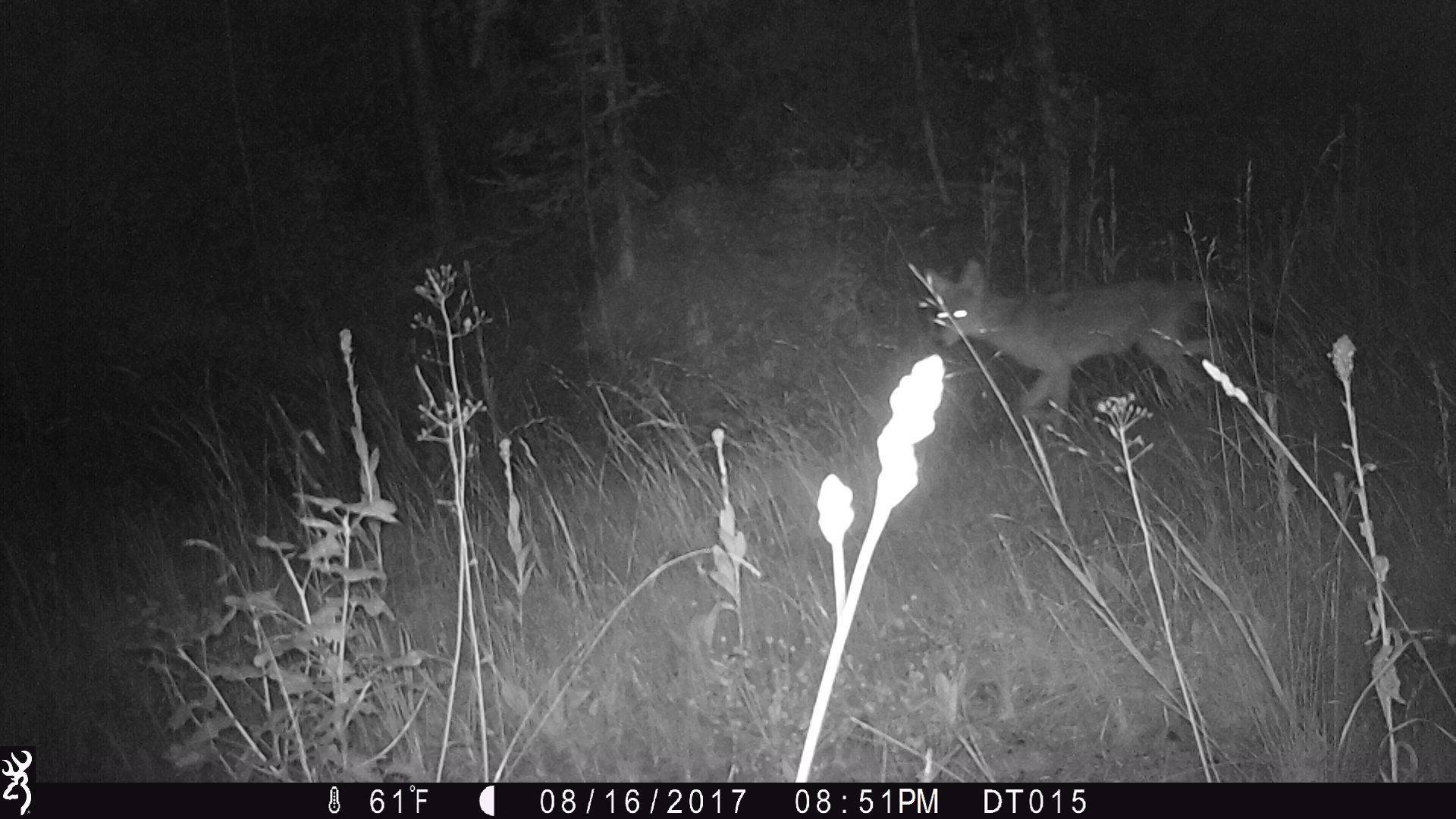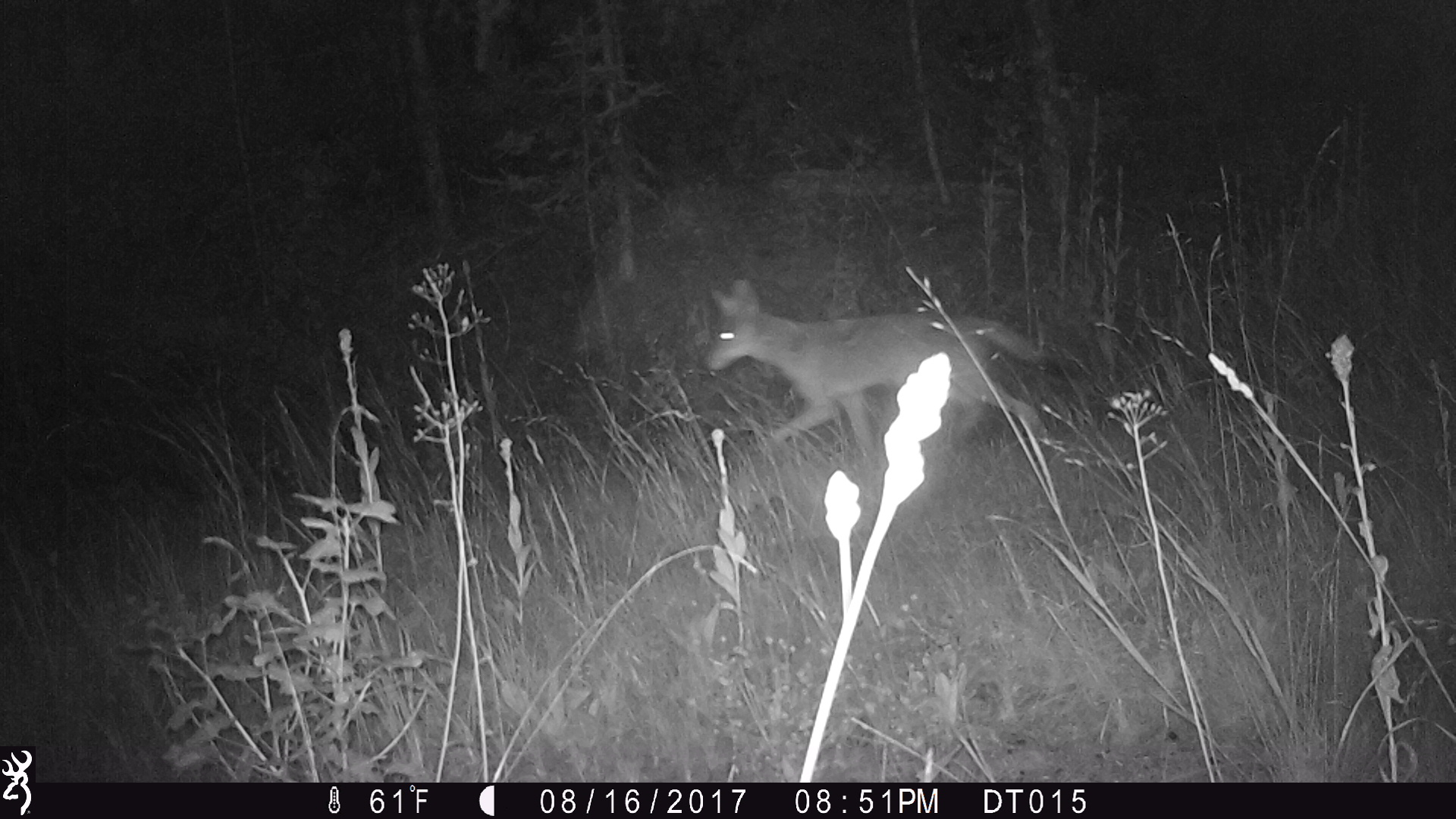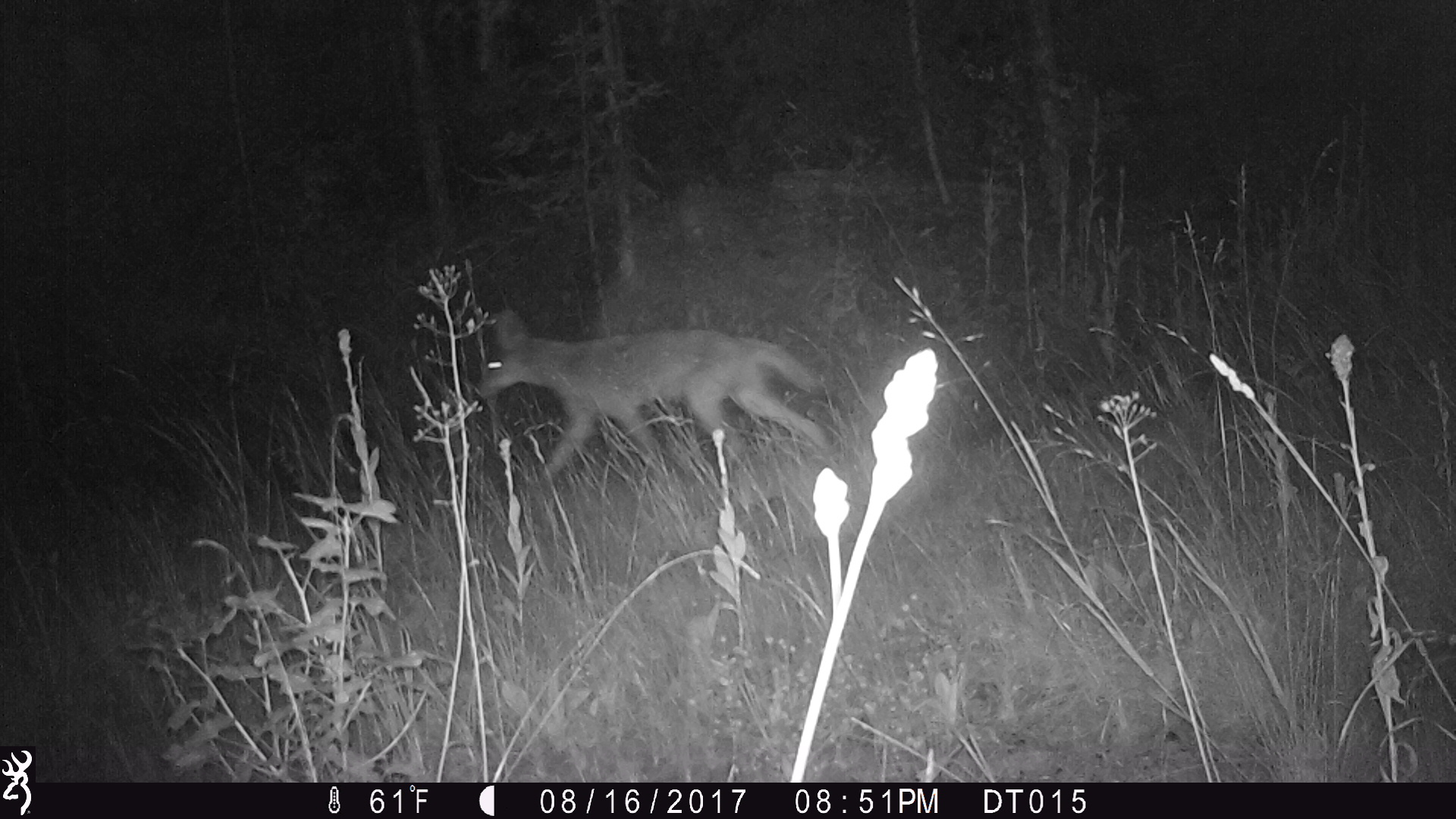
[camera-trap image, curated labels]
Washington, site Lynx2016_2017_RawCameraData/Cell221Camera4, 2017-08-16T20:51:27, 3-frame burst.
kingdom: Animalia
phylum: Chordata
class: Mammalia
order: Carnivora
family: Canidae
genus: Canis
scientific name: Canis latrans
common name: coyote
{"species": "Canis latrans (coyote)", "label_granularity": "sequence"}